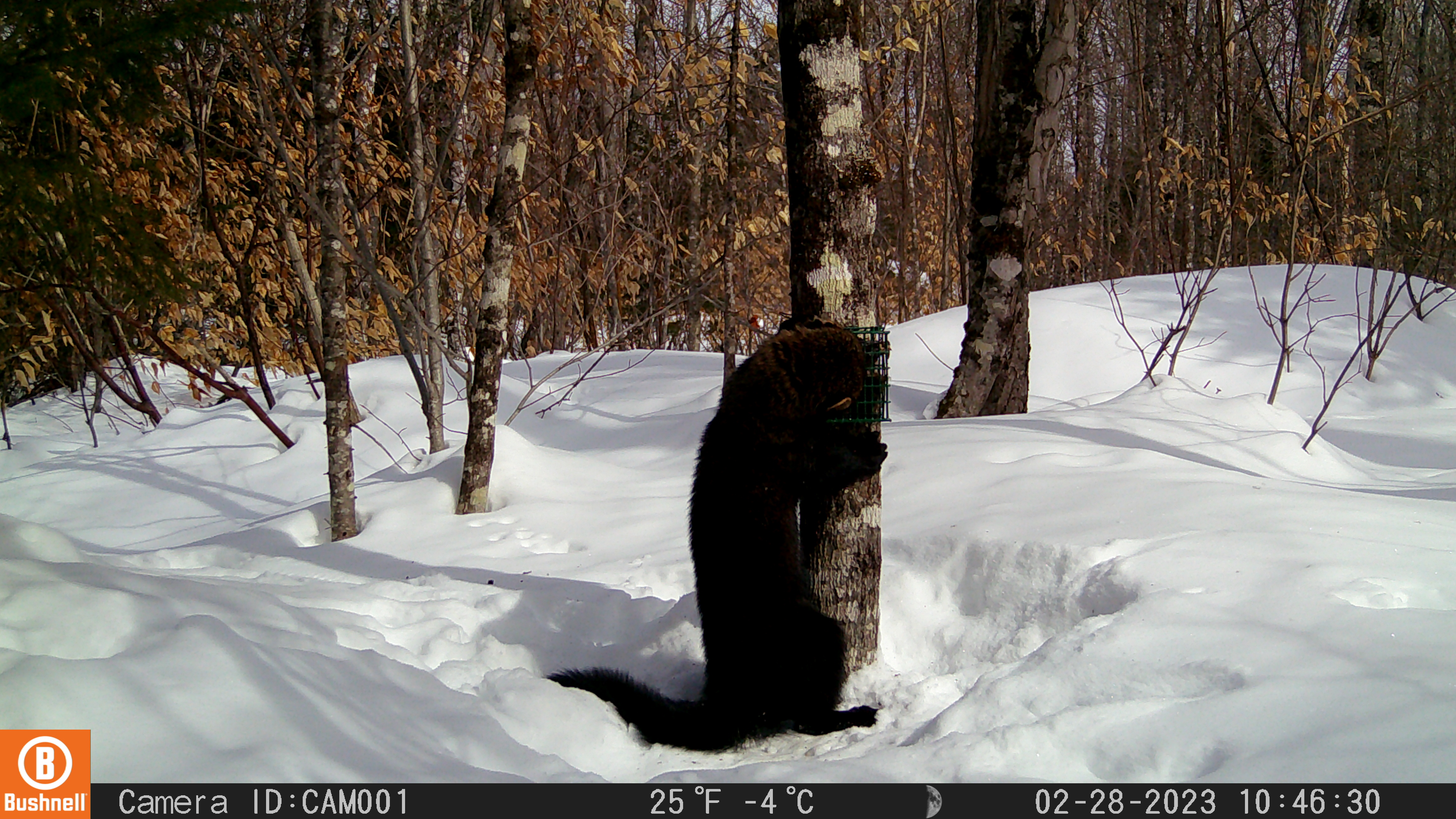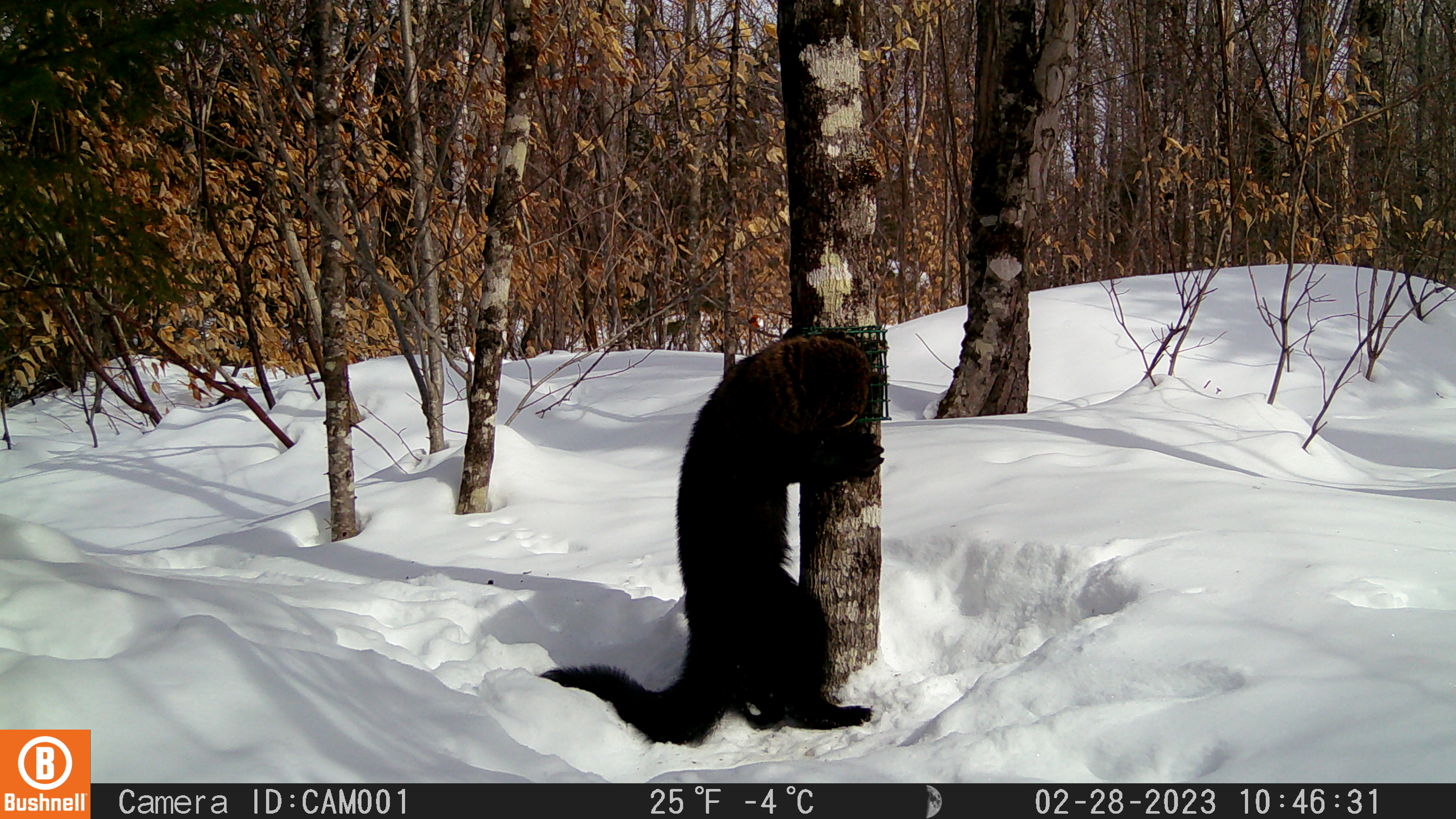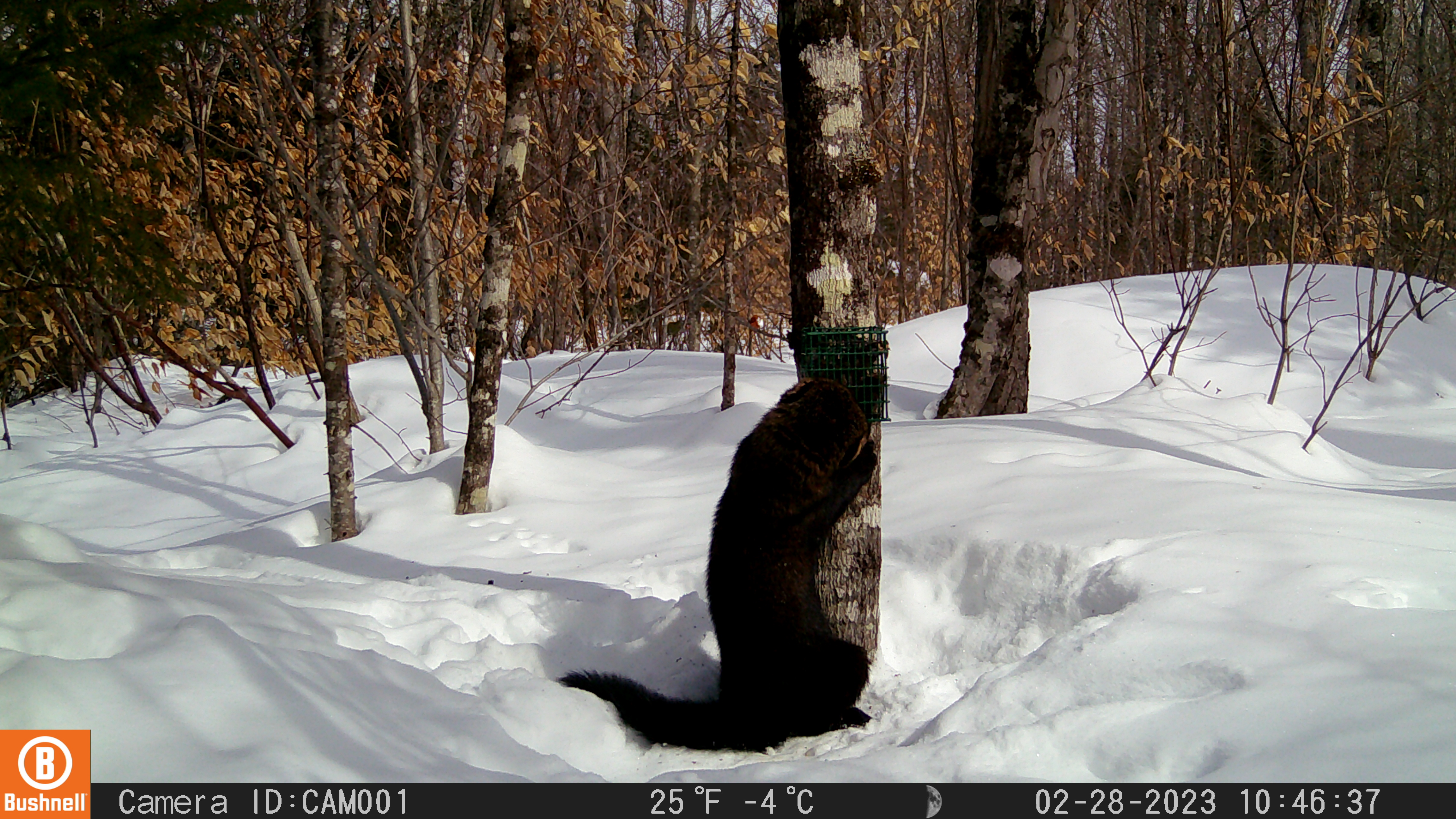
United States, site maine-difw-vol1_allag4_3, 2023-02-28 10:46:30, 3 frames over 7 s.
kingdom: Animalia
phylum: Chordata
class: Mammalia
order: Carnivora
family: Mustelidae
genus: Pekania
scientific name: Pekania pennanti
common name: fisher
Fisher (Pekania pennanti).